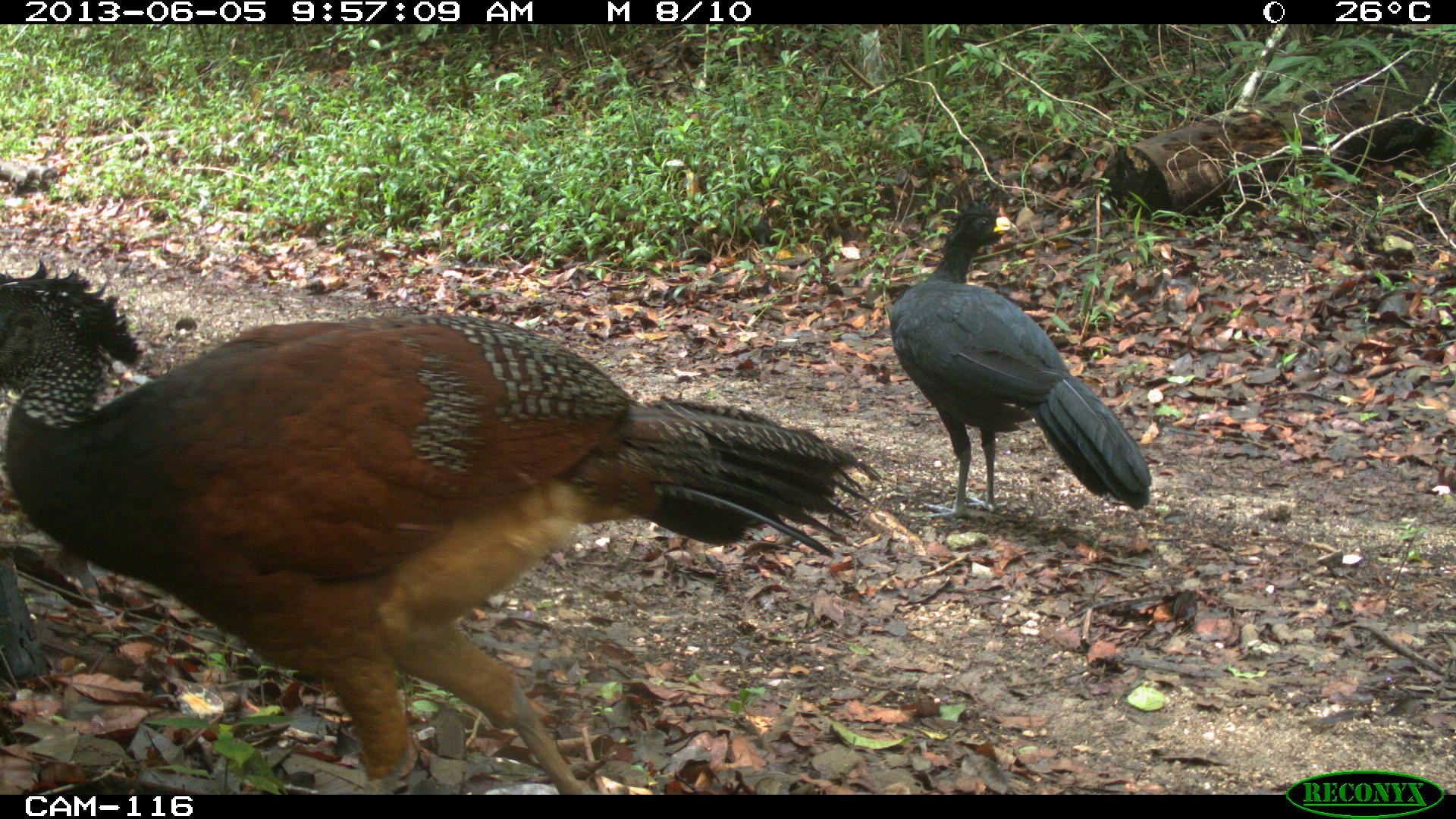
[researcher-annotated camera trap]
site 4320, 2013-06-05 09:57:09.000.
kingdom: Animalia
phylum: Chordata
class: Aves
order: Galliformes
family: Cracidae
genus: Crax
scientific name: Crax rubra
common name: great curassow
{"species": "Crax rubra (great curassow)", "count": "2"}